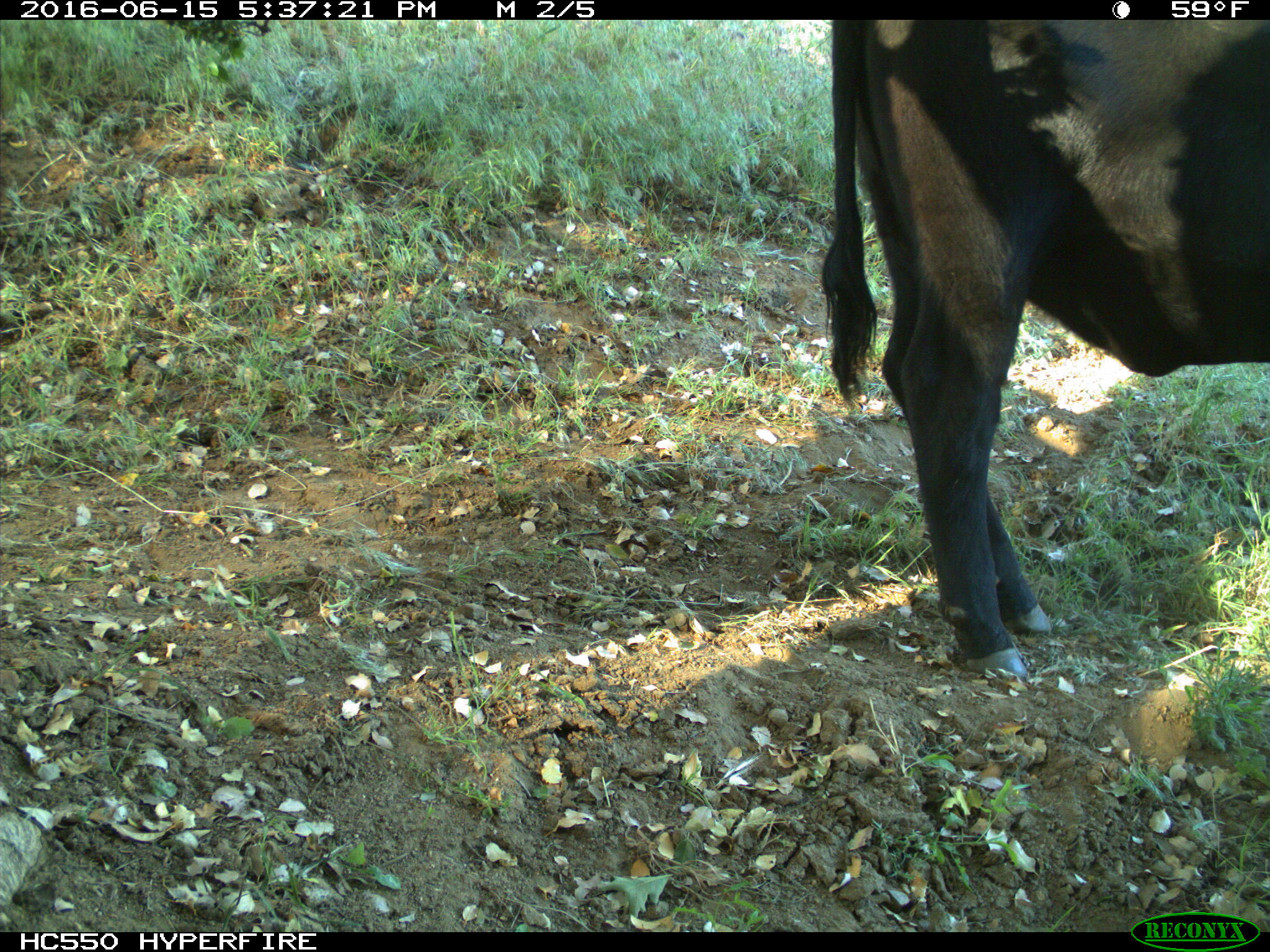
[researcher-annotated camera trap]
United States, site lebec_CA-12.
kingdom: Animalia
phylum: Chordata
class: Mammalia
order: Artiodactyla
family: Bovidae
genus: Bos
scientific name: Bos taurus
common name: domestic cow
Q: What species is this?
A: Bos taurus (domestic cow).